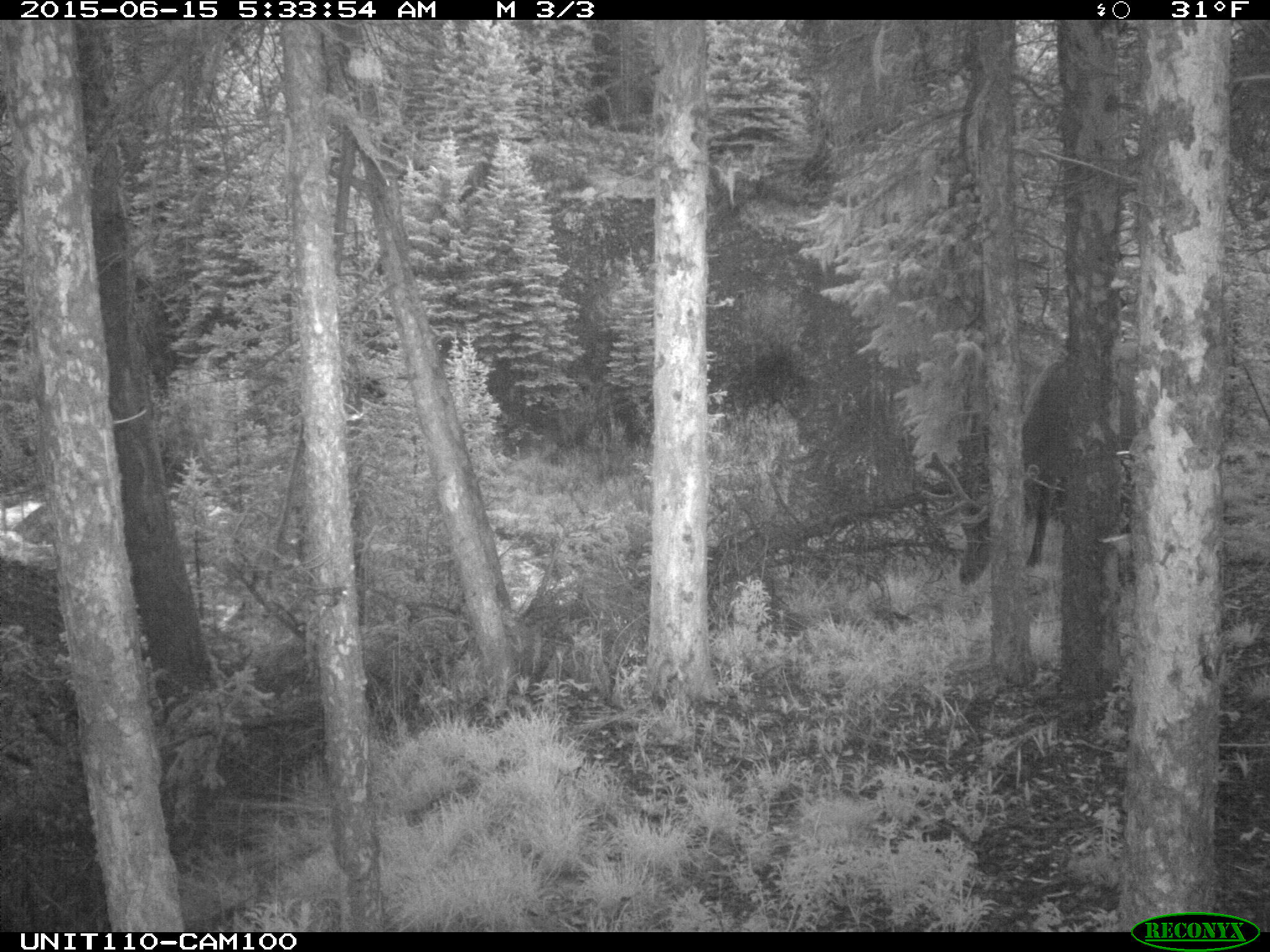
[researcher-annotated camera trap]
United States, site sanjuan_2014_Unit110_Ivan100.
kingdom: Animalia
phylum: Chordata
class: Mammalia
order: Artiodactyla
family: Cervidae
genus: Cervus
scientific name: Cervus elaphus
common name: red deer